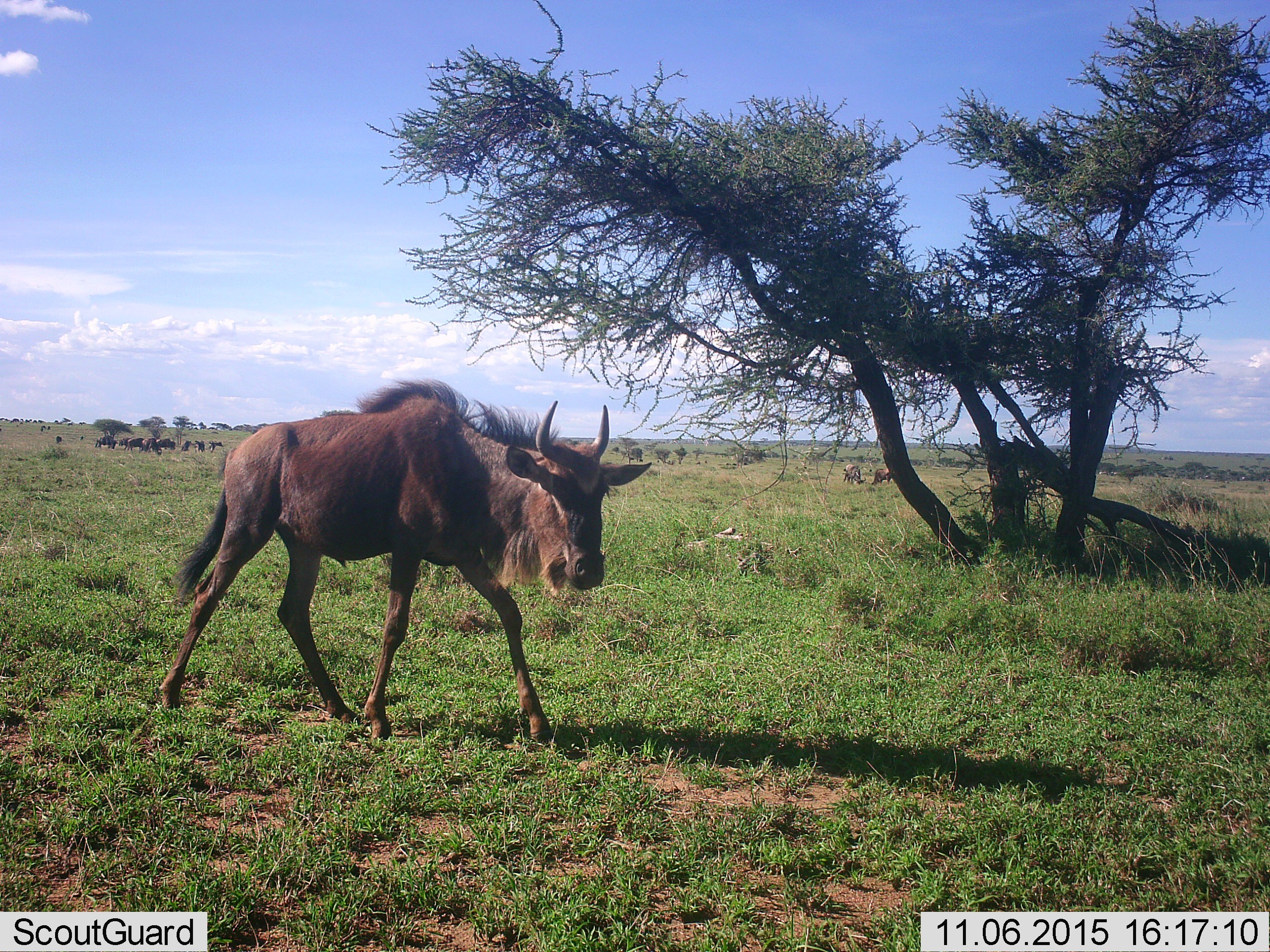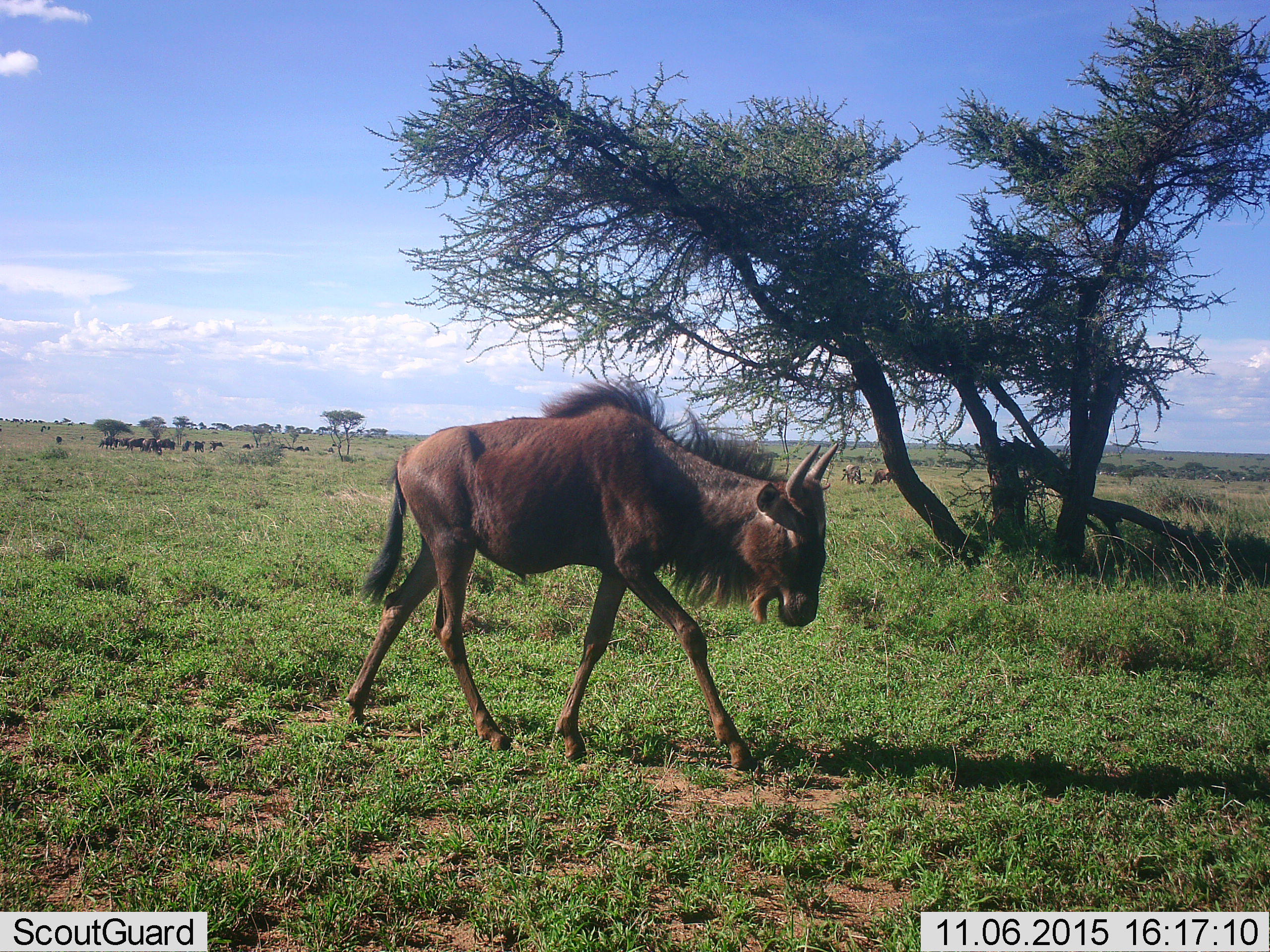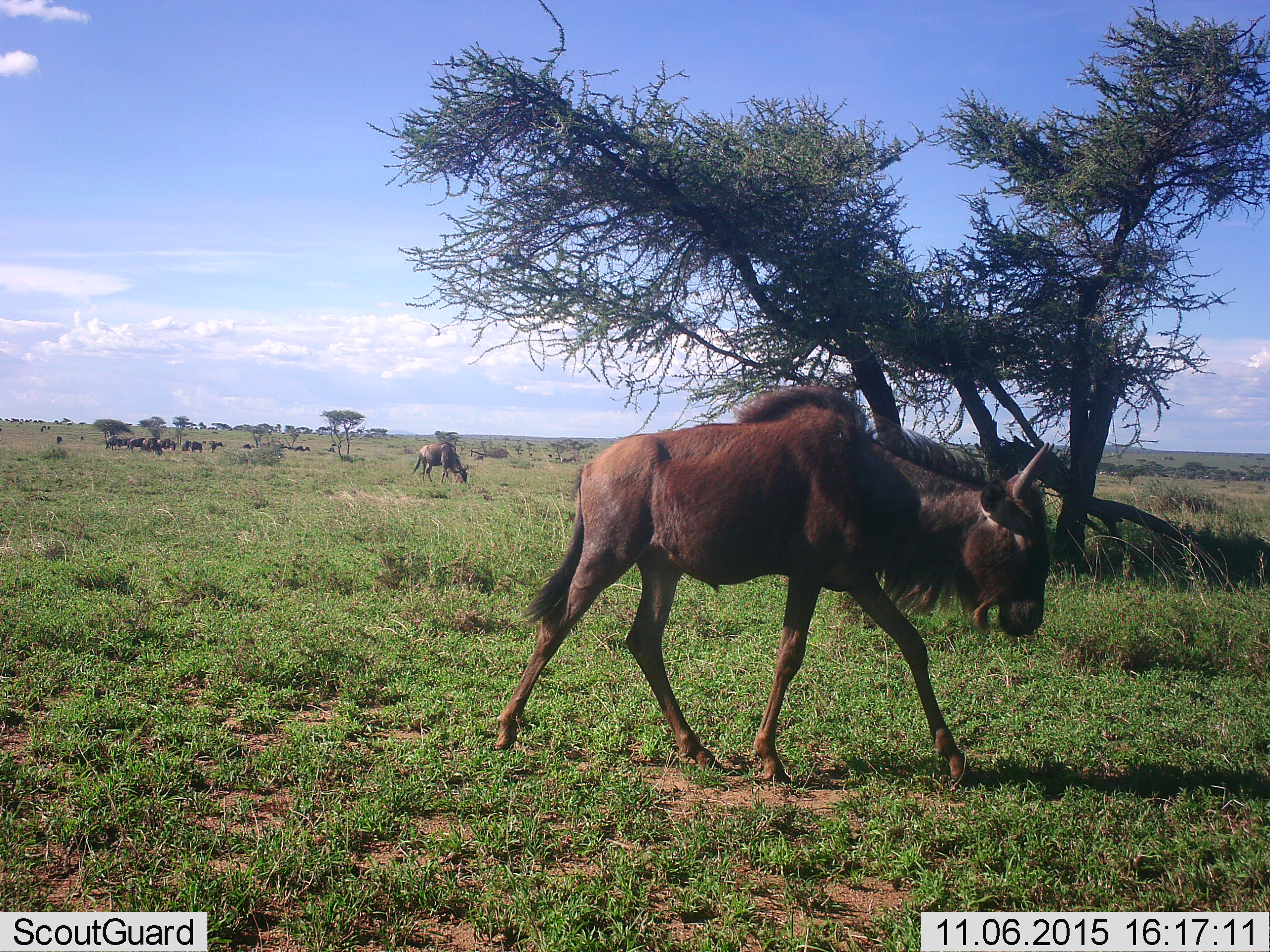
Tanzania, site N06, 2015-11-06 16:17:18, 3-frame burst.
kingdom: Animalia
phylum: Chordata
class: Mammalia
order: Artiodactyla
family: Bovidae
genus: Connochaetes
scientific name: Connochaetes taurinus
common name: blue wildebeest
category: wildebeest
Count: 8.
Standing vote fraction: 22%.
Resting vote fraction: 0%.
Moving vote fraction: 100%.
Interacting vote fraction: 0%.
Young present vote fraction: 11%.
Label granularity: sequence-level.